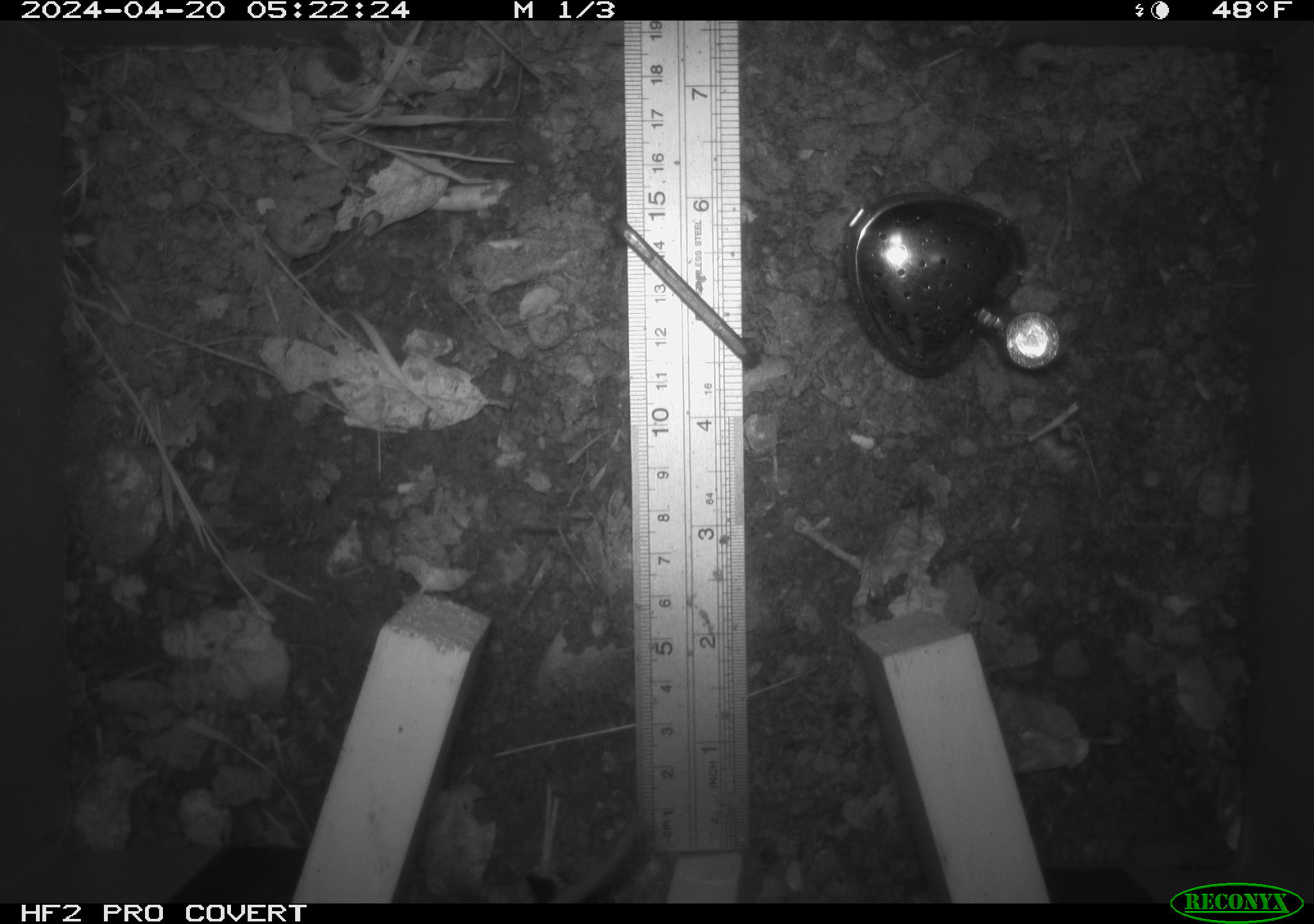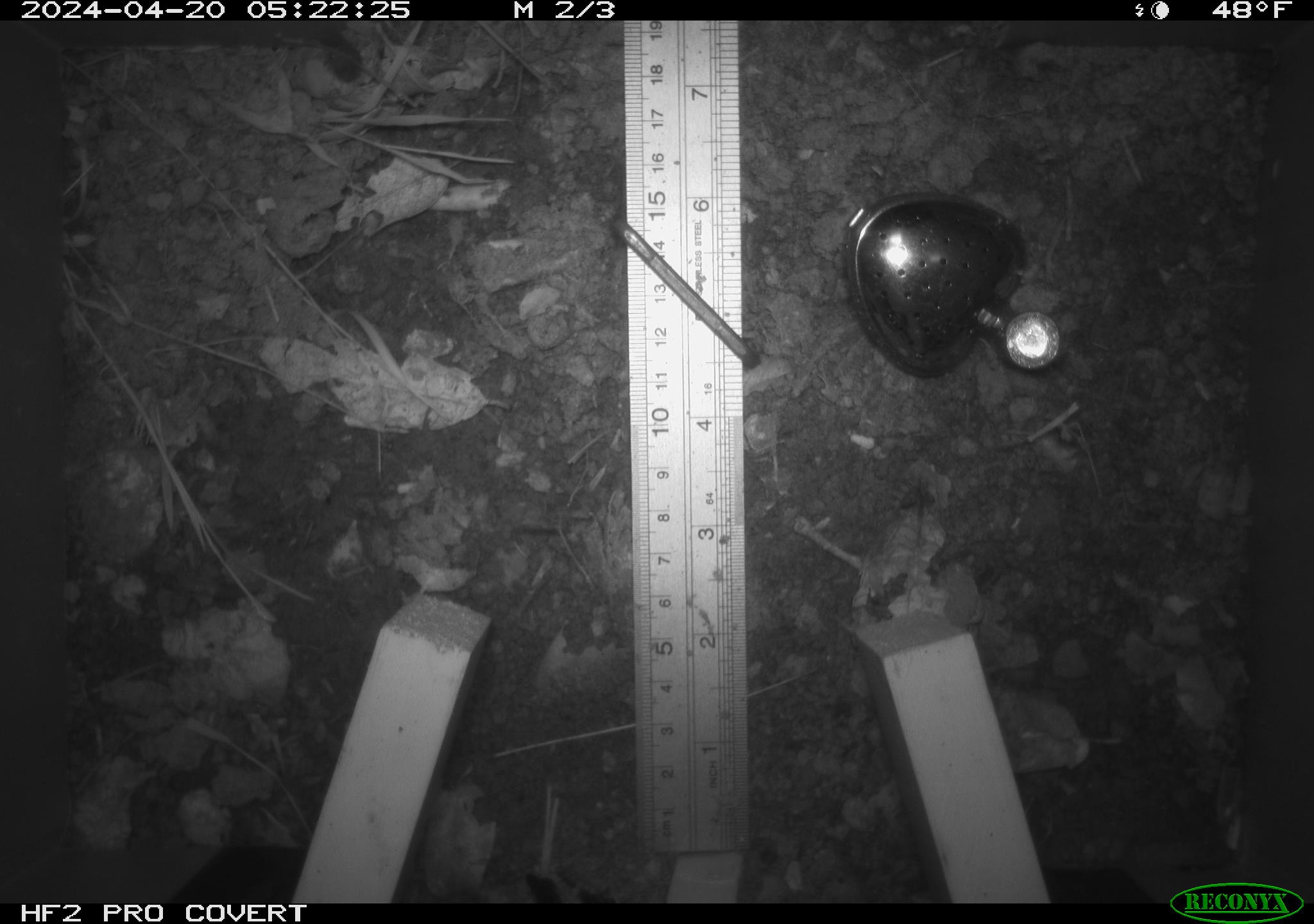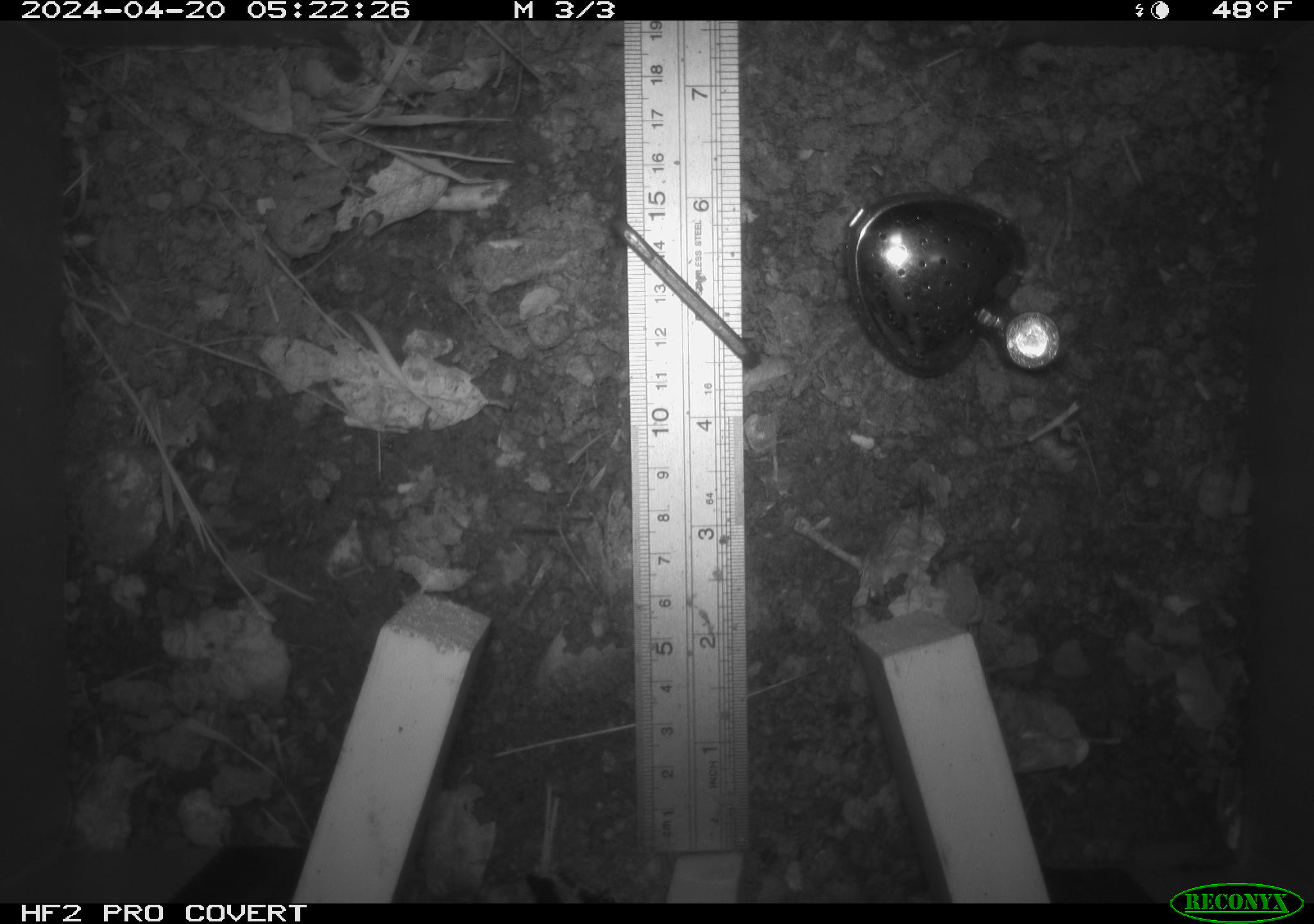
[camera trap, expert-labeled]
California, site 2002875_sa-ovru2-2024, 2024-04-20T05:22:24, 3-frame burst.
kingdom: Animalia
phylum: Chordata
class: Mammalia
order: Rodentia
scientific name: Rodentia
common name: rodent